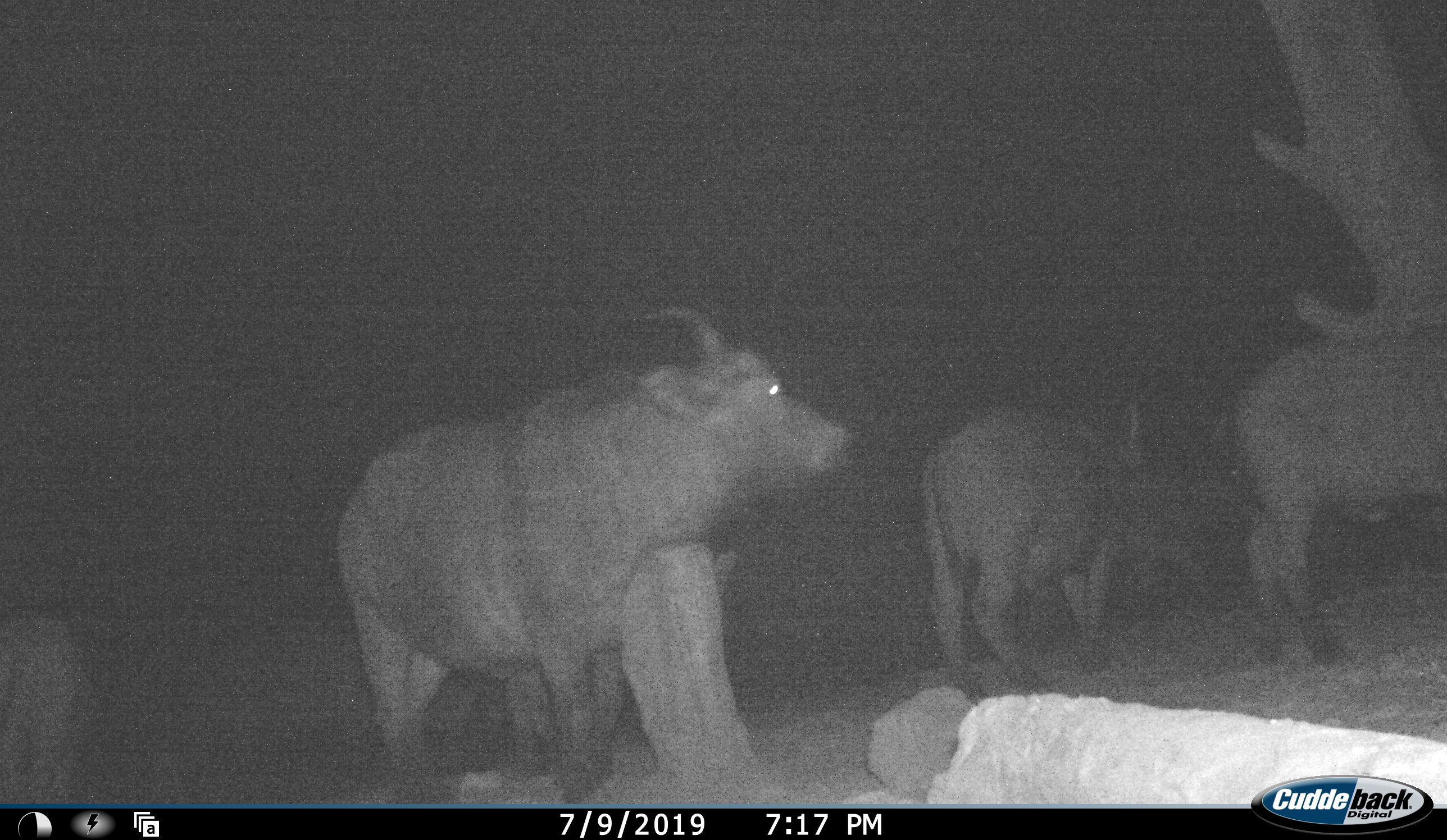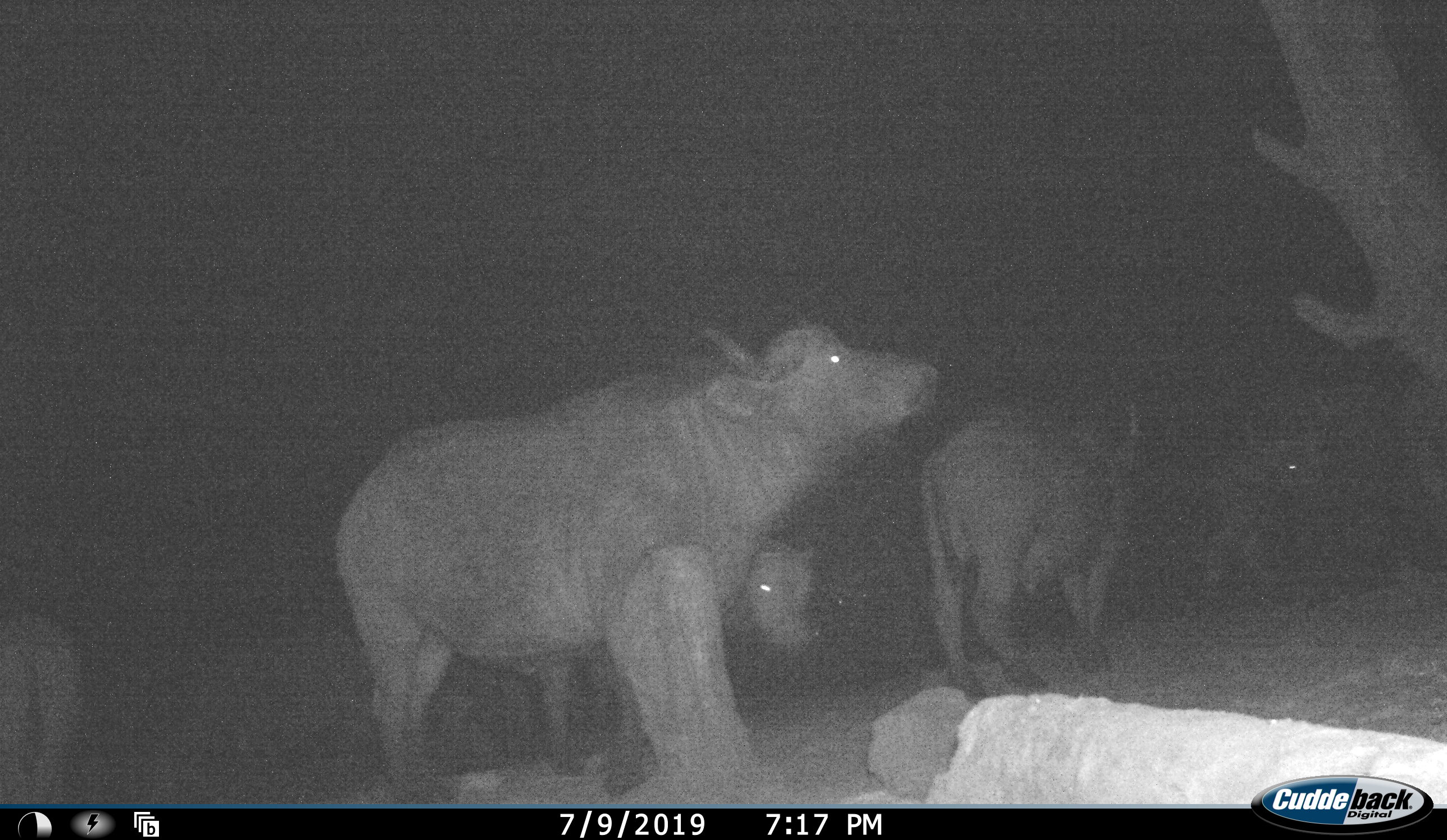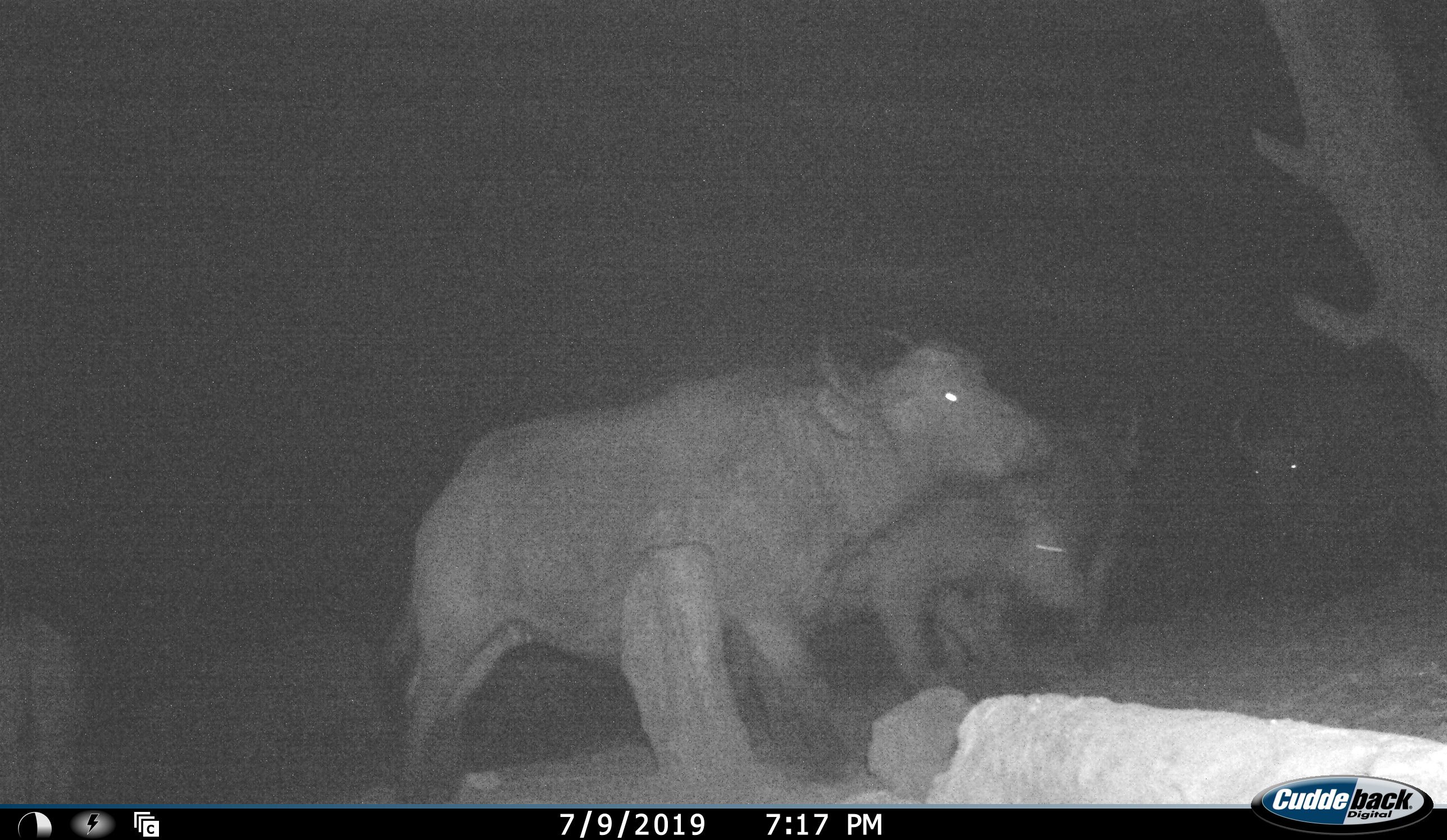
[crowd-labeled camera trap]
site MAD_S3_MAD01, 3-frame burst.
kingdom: Animalia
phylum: Chordata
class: Mammalia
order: Artiodactyla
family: Bovidae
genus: Syncerus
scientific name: Syncerus caffer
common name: african buffalo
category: buffalo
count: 5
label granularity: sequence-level